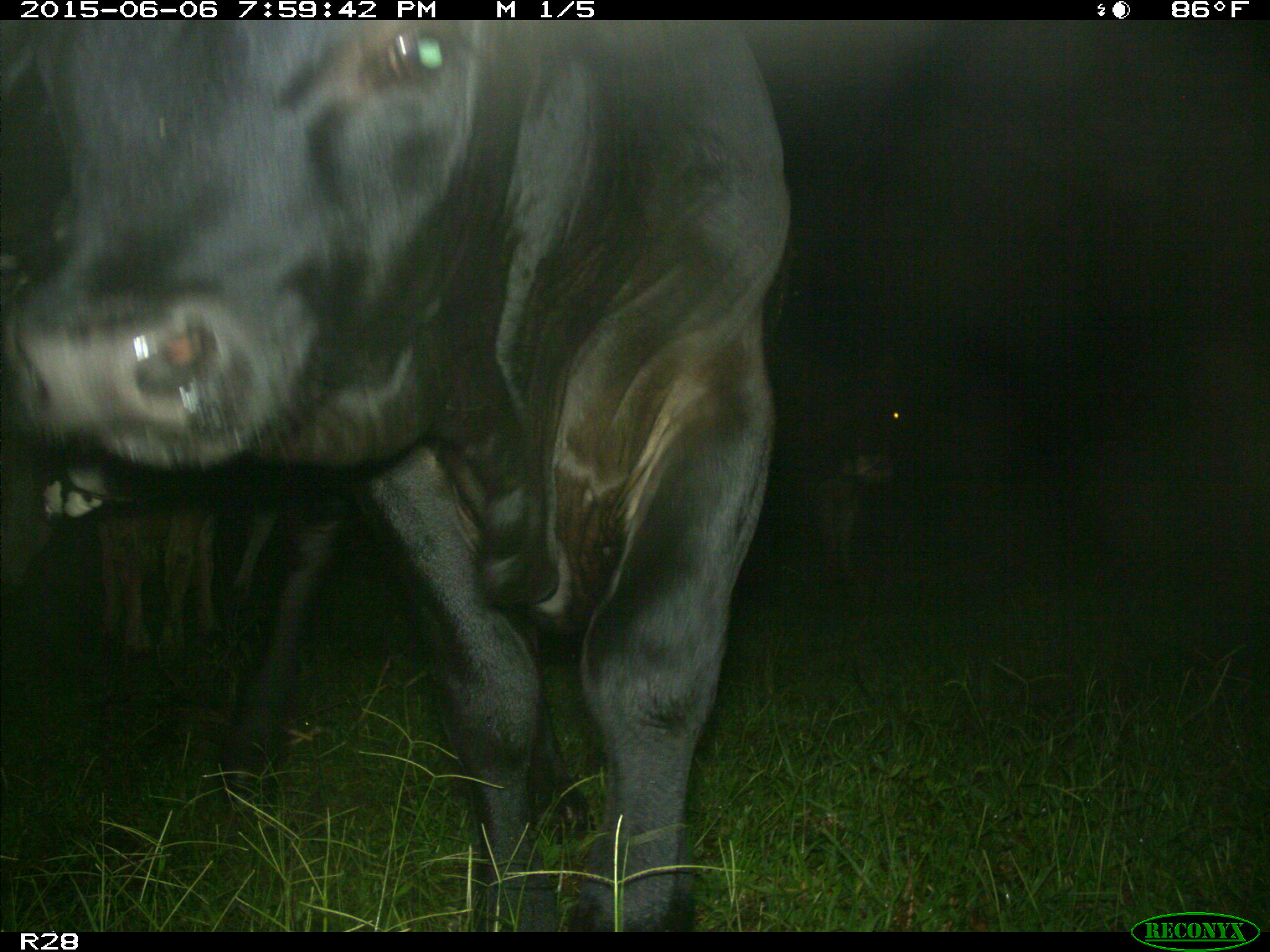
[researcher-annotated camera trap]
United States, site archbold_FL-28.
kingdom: Animalia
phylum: Chordata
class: Mammalia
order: Artiodactyla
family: Bovidae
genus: Bos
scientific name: Bos taurus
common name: domestic cow